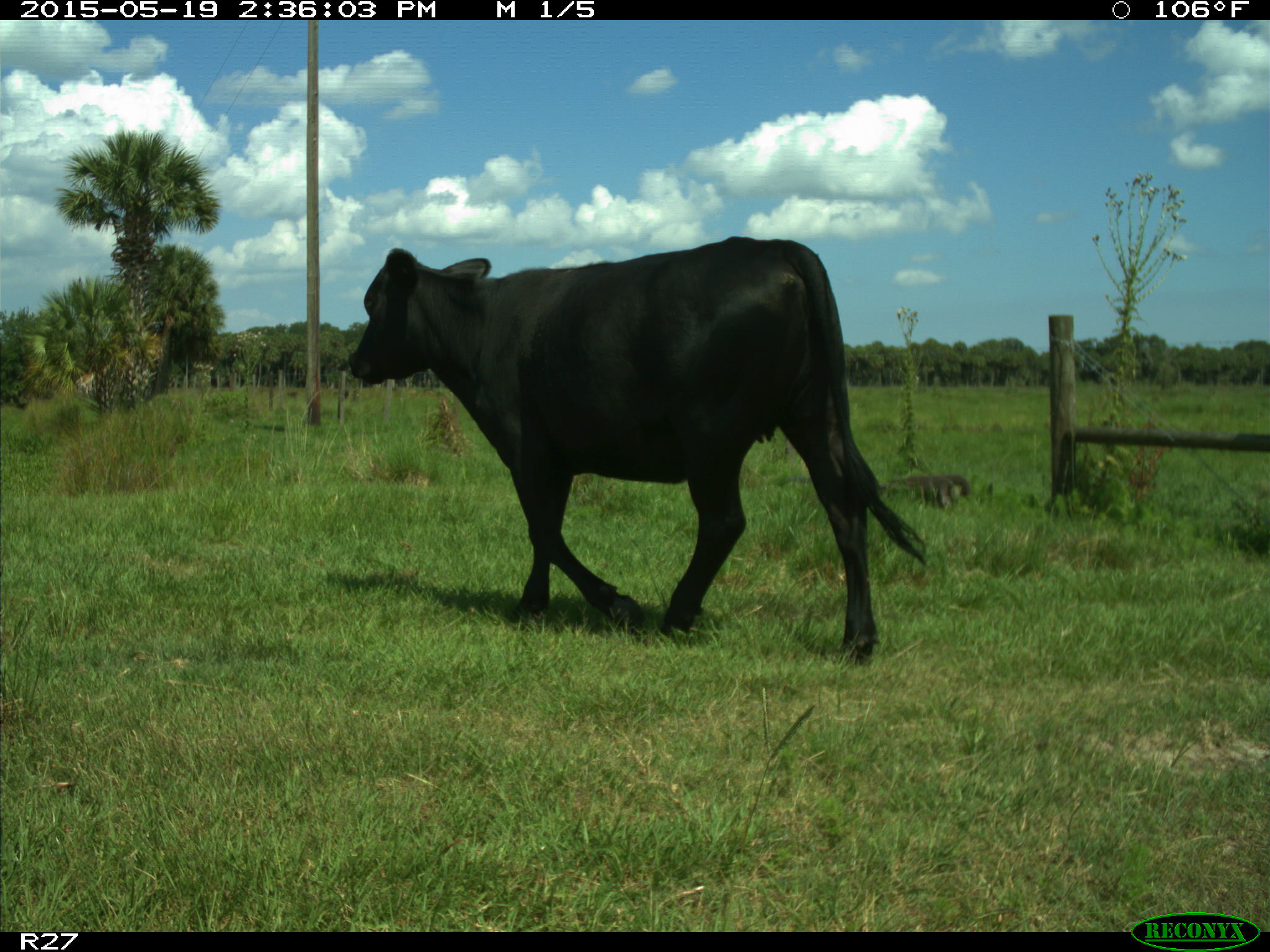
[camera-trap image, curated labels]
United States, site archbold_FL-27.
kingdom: Animalia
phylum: Chordata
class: Mammalia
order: Artiodactyla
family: Bovidae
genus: Bos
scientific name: Bos taurus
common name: domestic cow